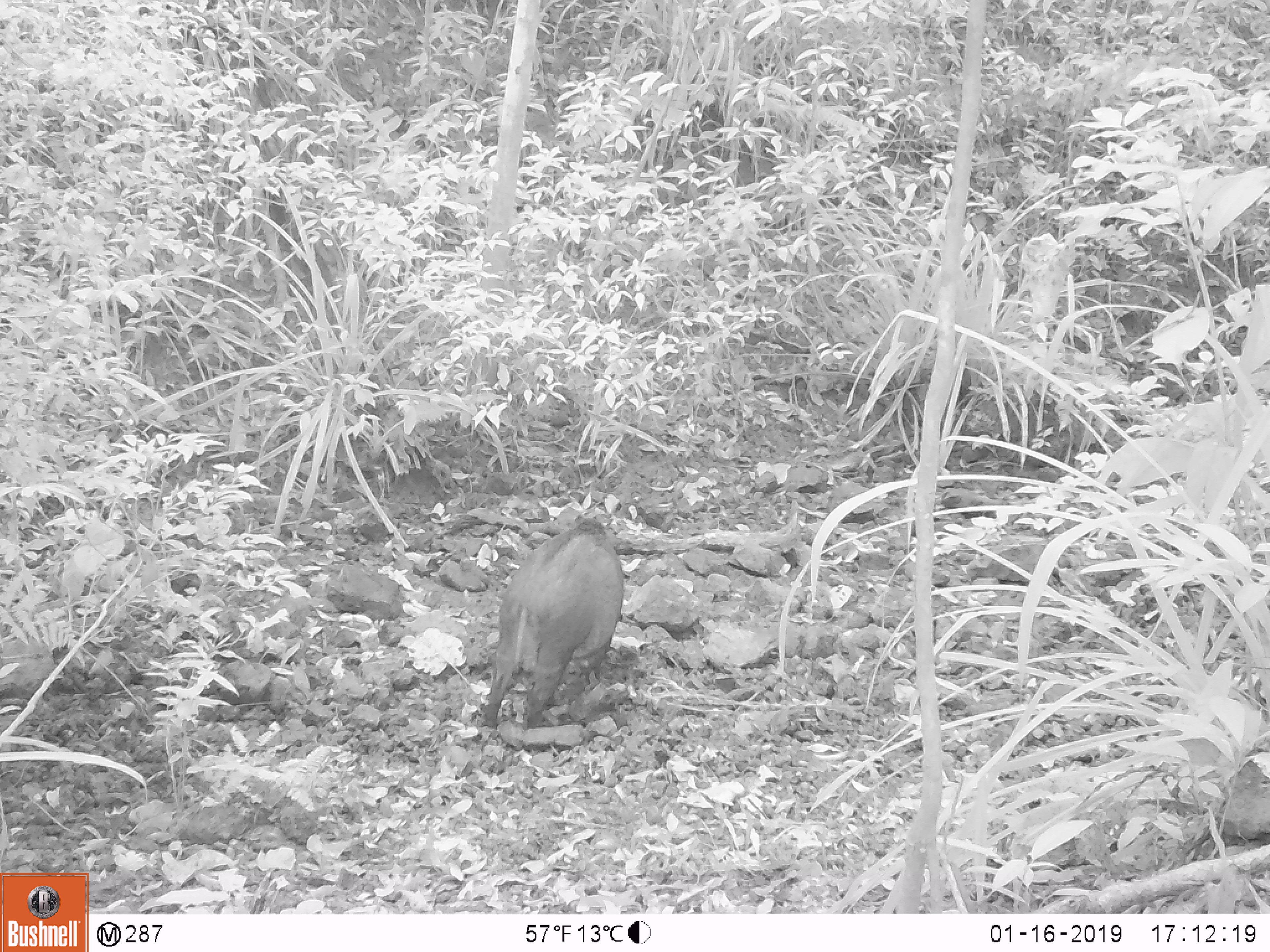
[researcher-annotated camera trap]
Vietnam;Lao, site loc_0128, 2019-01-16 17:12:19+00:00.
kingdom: Animalia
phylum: Chordata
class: Mammalia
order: Artiodactyla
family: Suidae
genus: Sus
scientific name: Sus scrofa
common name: eurasian wild pig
Eurasian wild pig (Sus scrofa). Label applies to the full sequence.